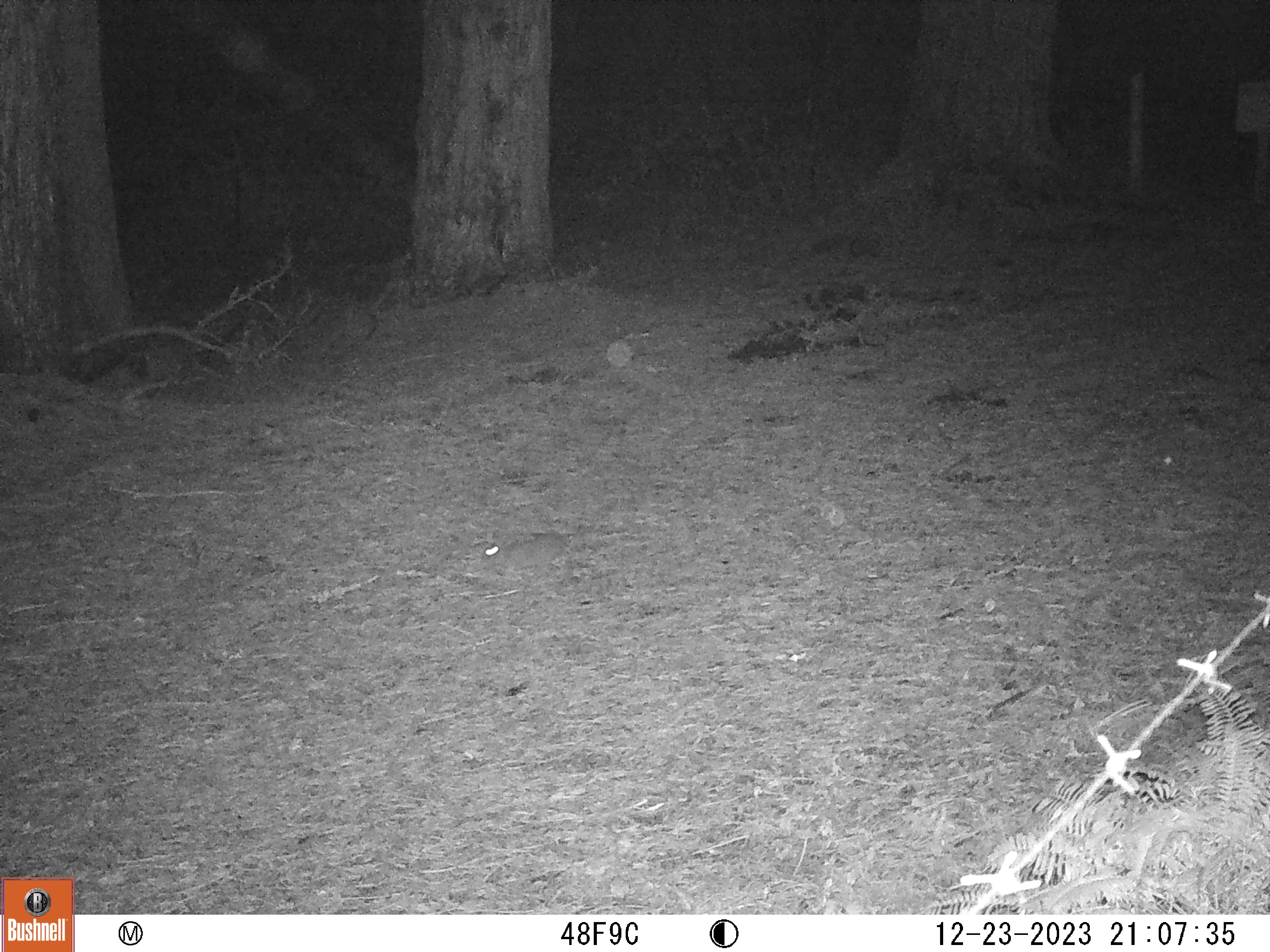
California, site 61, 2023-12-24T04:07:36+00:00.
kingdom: Animalia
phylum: Chordata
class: Mammalia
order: Lagomorpha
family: Leporidae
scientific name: Leporidae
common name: rabbit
Rabbit (Leporidae).